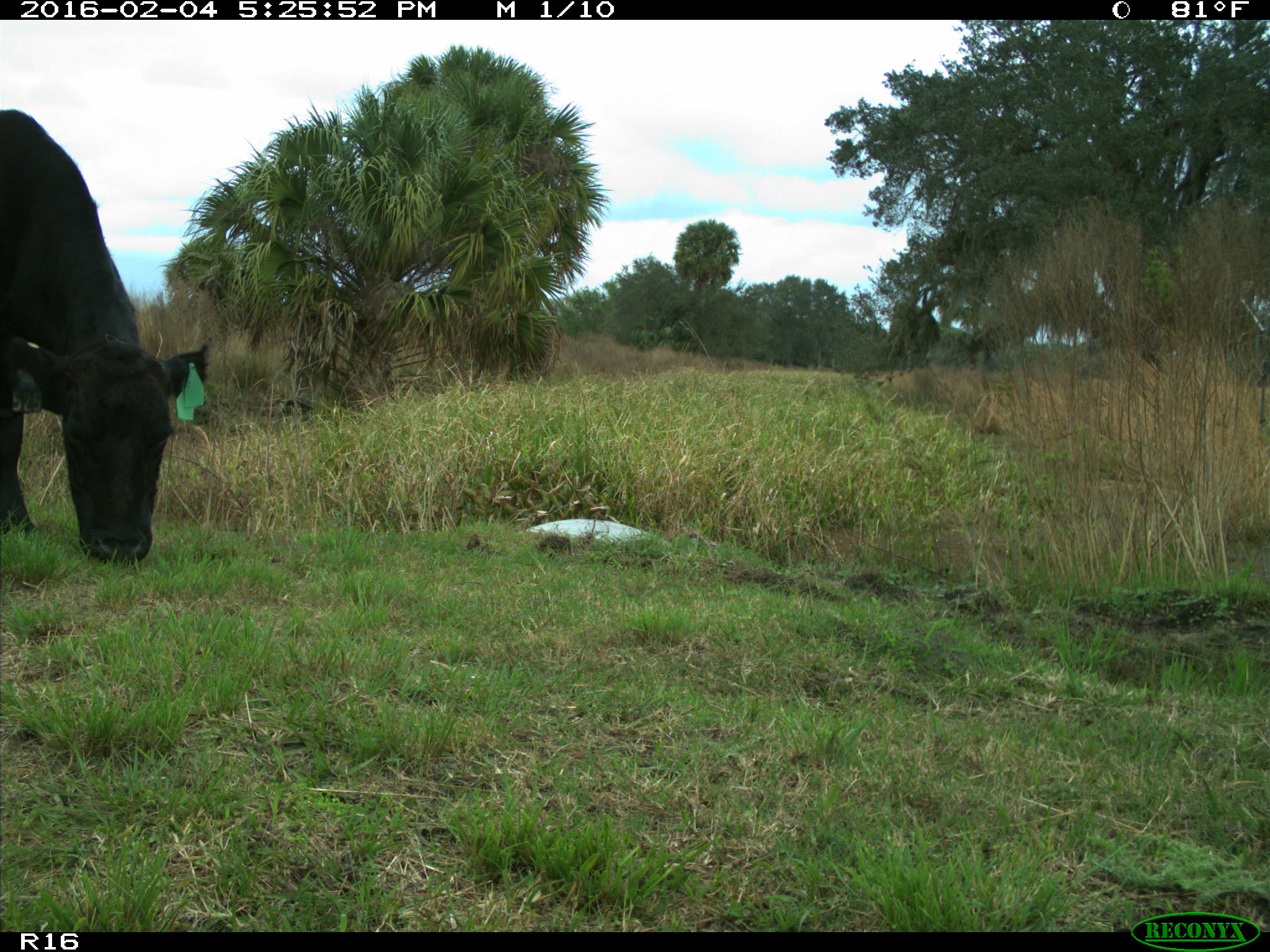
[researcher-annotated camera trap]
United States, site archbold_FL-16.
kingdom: Animalia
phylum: Chordata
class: Mammalia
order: Artiodactyla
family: Bovidae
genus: Bos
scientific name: Bos taurus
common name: domestic cow